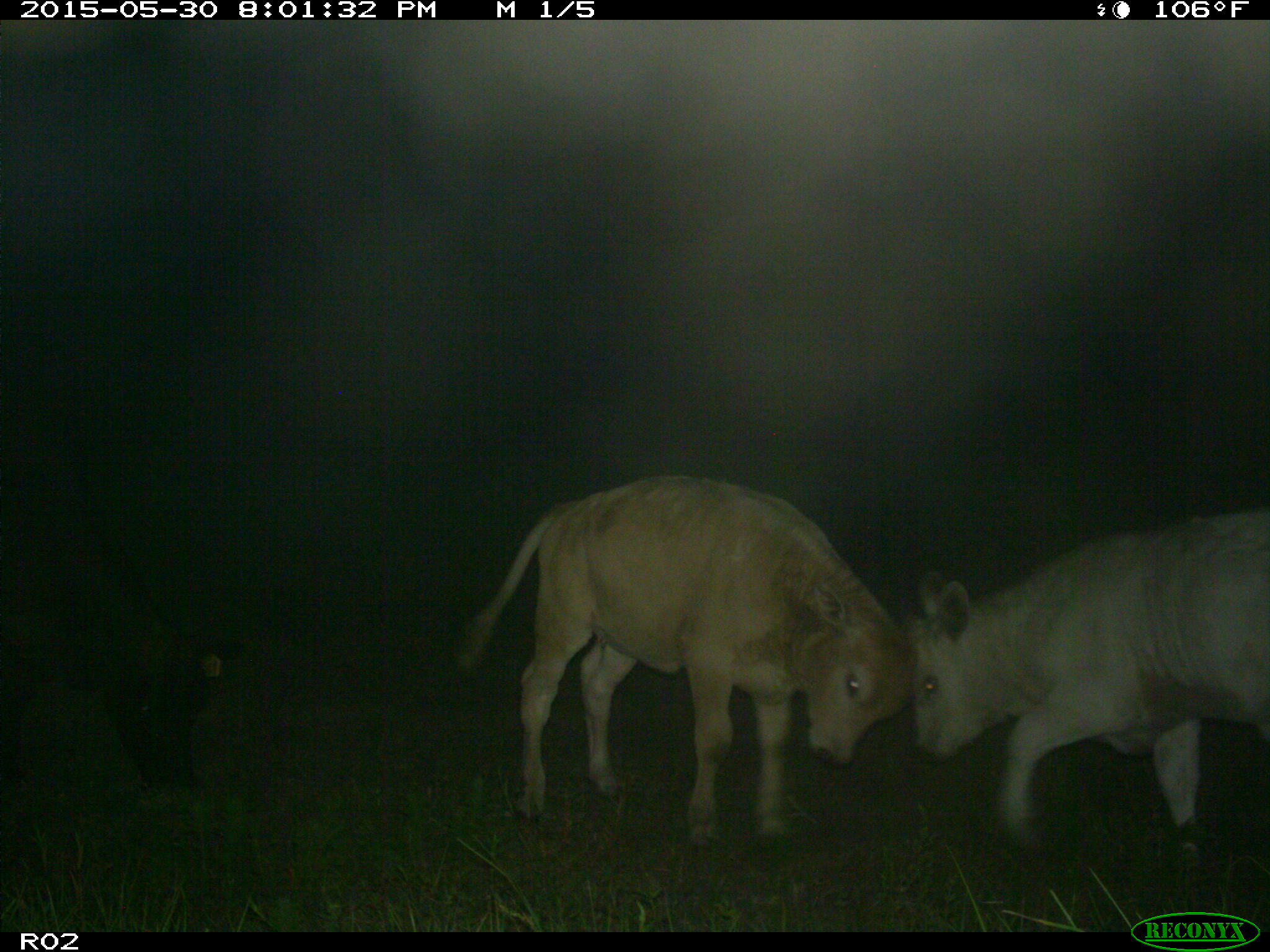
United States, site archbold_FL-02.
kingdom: Animalia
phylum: Chordata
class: Mammalia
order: Artiodactyla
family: Bovidae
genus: Bos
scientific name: Bos taurus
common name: domestic cow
Bos taurus (domestic cow).